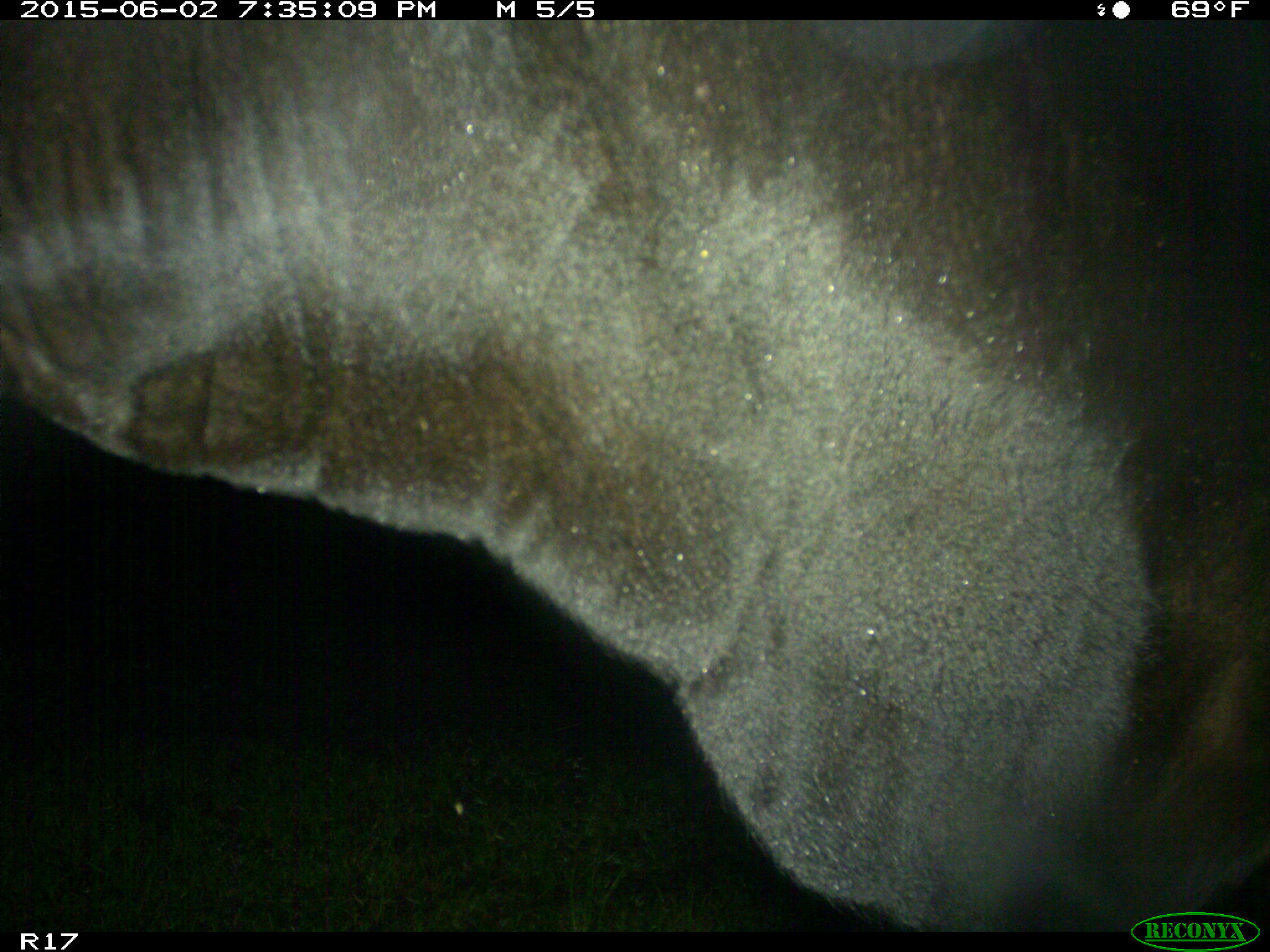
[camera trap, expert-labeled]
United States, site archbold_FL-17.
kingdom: Animalia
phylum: Chordata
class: Mammalia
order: Artiodactyla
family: Bovidae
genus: Bos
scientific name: Bos taurus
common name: domestic cow